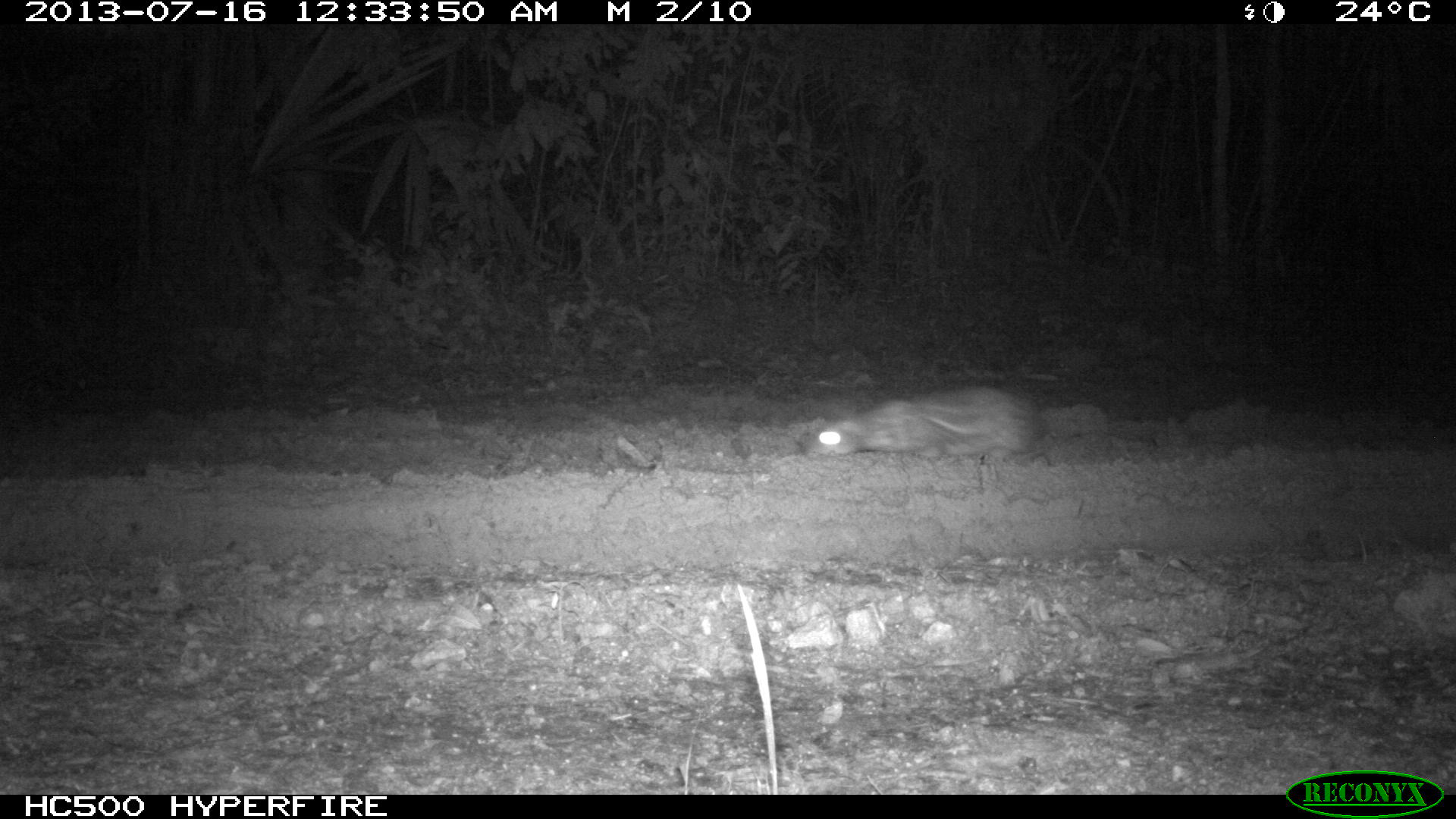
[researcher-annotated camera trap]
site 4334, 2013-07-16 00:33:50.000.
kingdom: Animalia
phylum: Chordata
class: Mammalia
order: Rodentia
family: Cuniculidae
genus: Cuniculus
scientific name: Cuniculus paca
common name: lowland paca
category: agouti paca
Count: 1.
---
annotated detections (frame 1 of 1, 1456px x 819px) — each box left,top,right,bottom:
agouti paca: 807,387,1047,462